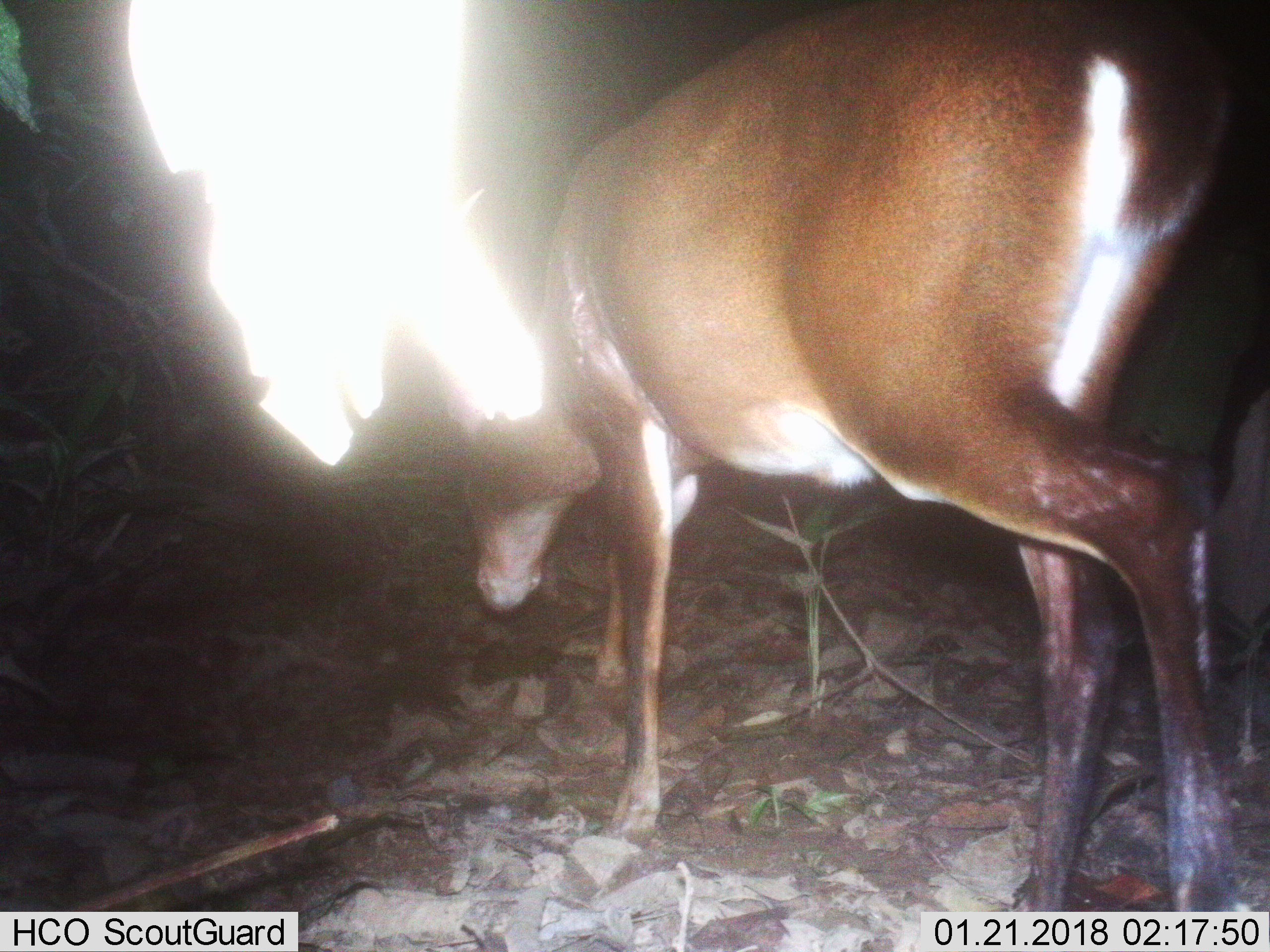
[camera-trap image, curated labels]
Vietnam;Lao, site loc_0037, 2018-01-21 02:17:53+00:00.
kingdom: Animalia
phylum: Chordata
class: Mammalia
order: Artiodactyla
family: Cervidae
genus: Muntiacus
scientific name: Muntiacus vuquangensis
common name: large-antlered muntjac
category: large antlered muntjac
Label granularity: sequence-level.